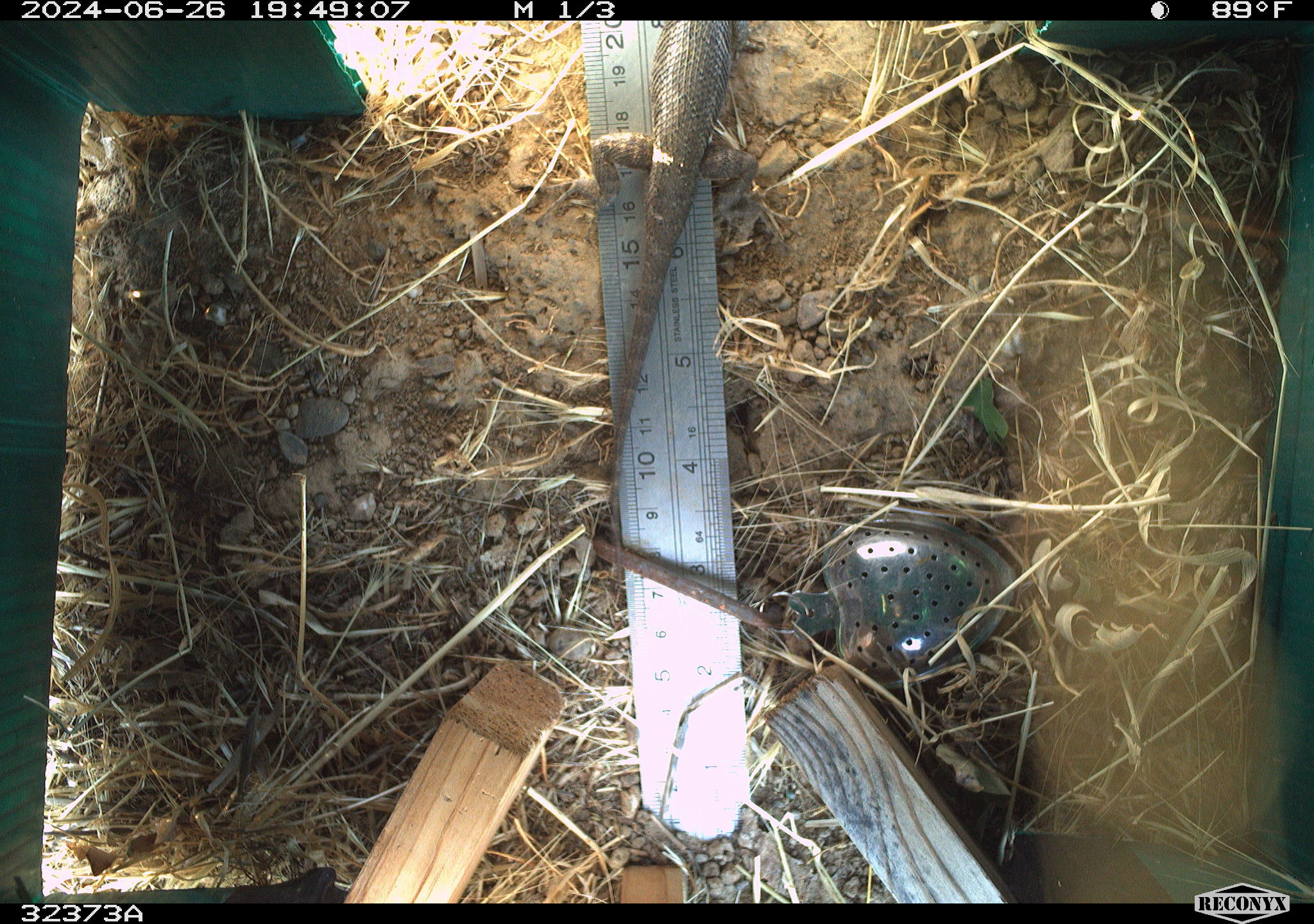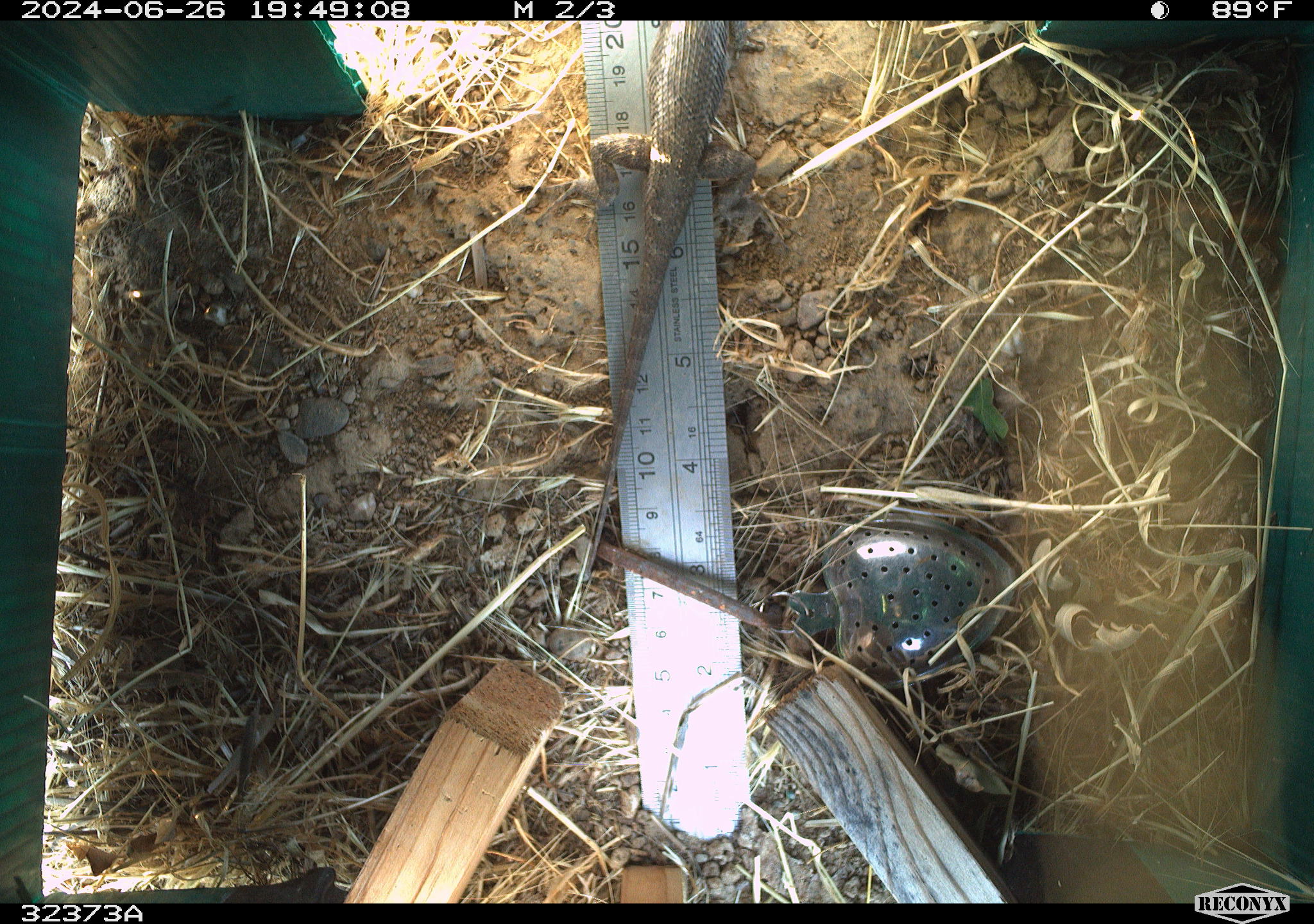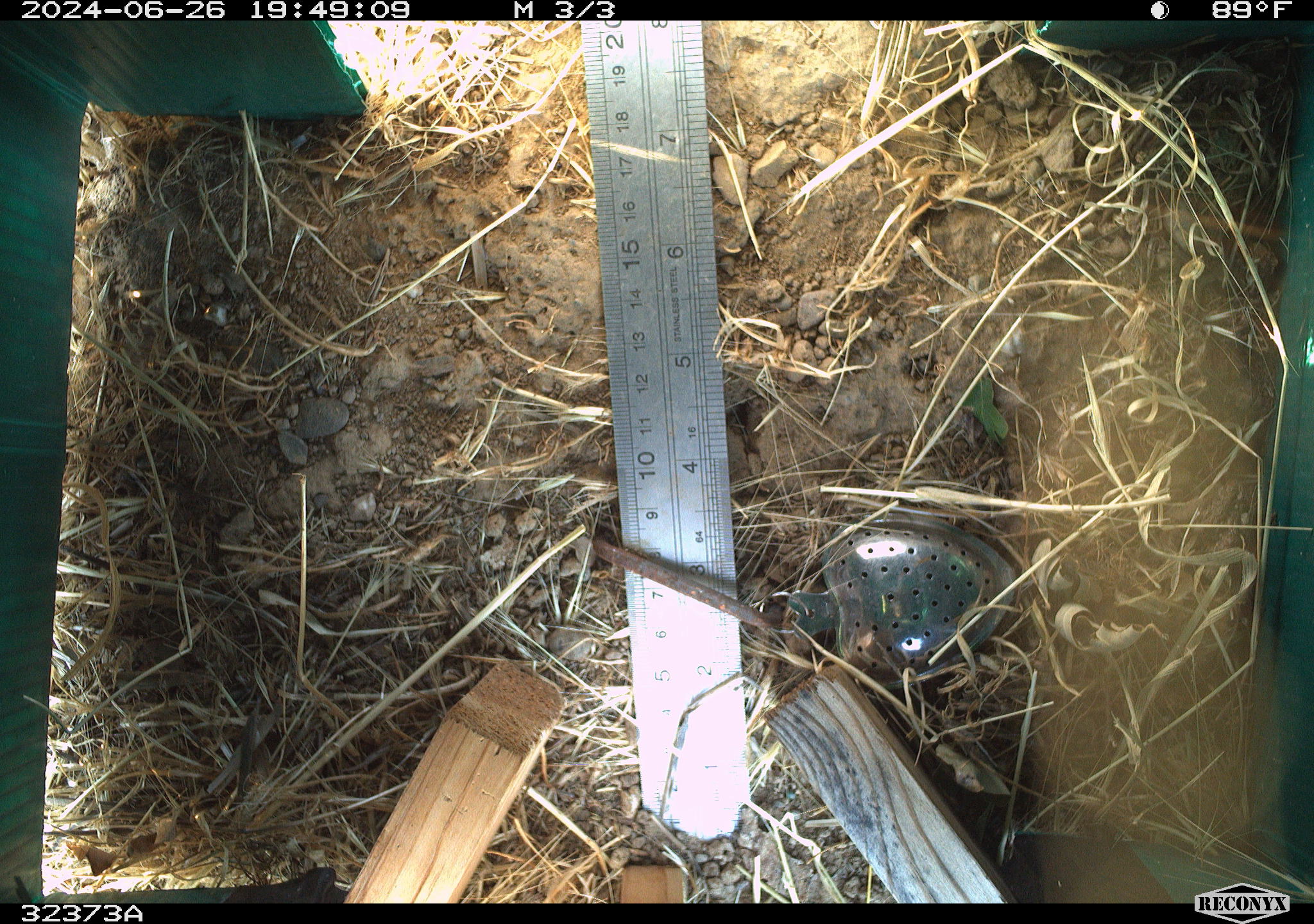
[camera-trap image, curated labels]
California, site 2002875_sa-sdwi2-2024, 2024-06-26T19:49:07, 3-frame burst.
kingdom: Animalia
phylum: Chordata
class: Reptilia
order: Squamata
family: Phrynosomatidae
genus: Sceloporus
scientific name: Sceloporus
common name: spiny lizards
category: sceloporus species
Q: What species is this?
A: Sceloporus species (spiny lizards) (Sceloporus).